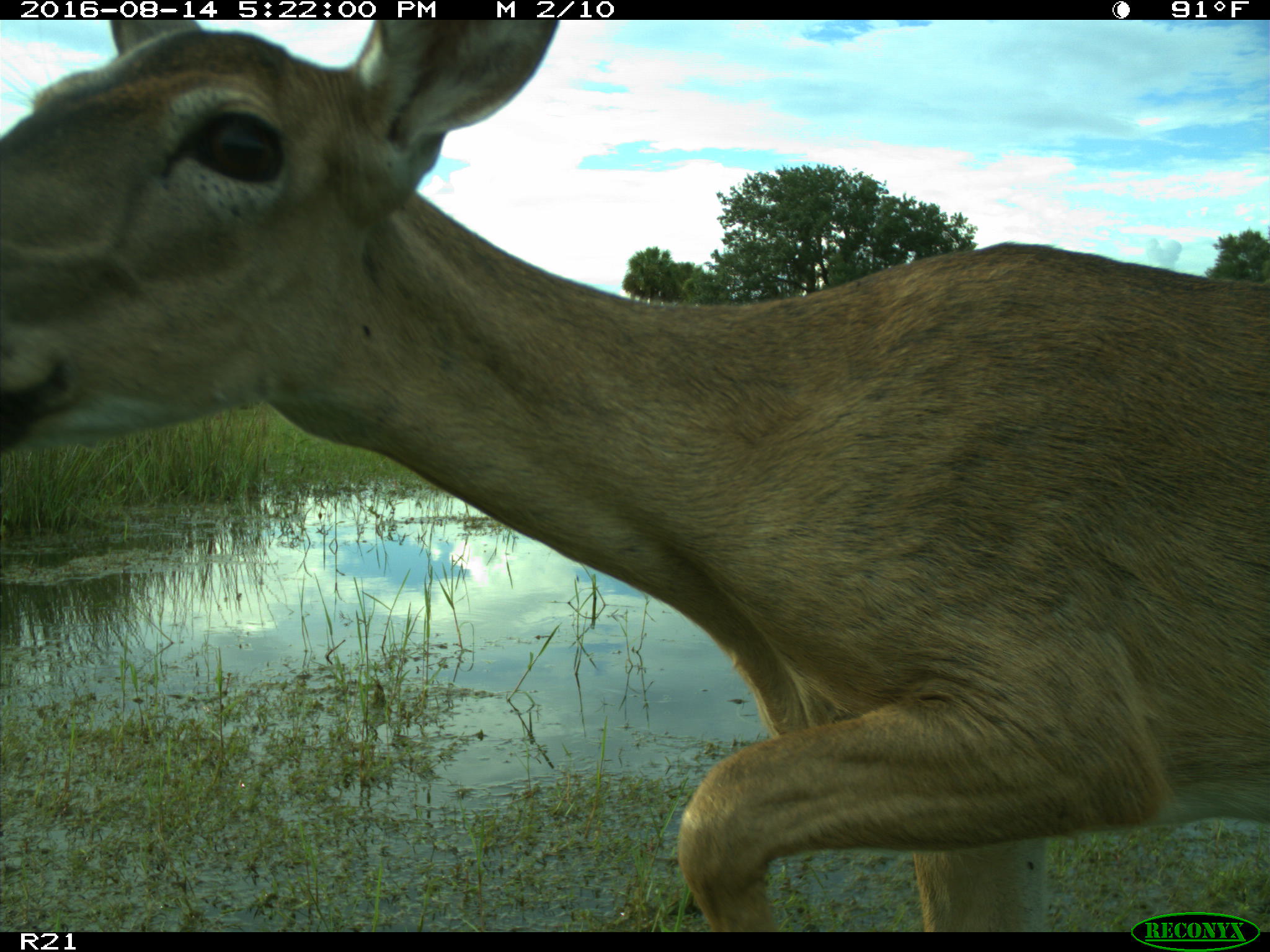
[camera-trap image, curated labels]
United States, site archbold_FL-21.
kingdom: Animalia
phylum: Chordata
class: Mammalia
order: Artiodactyla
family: Cervidae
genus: Odocoileus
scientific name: Odocoileus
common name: deer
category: unidentified deer